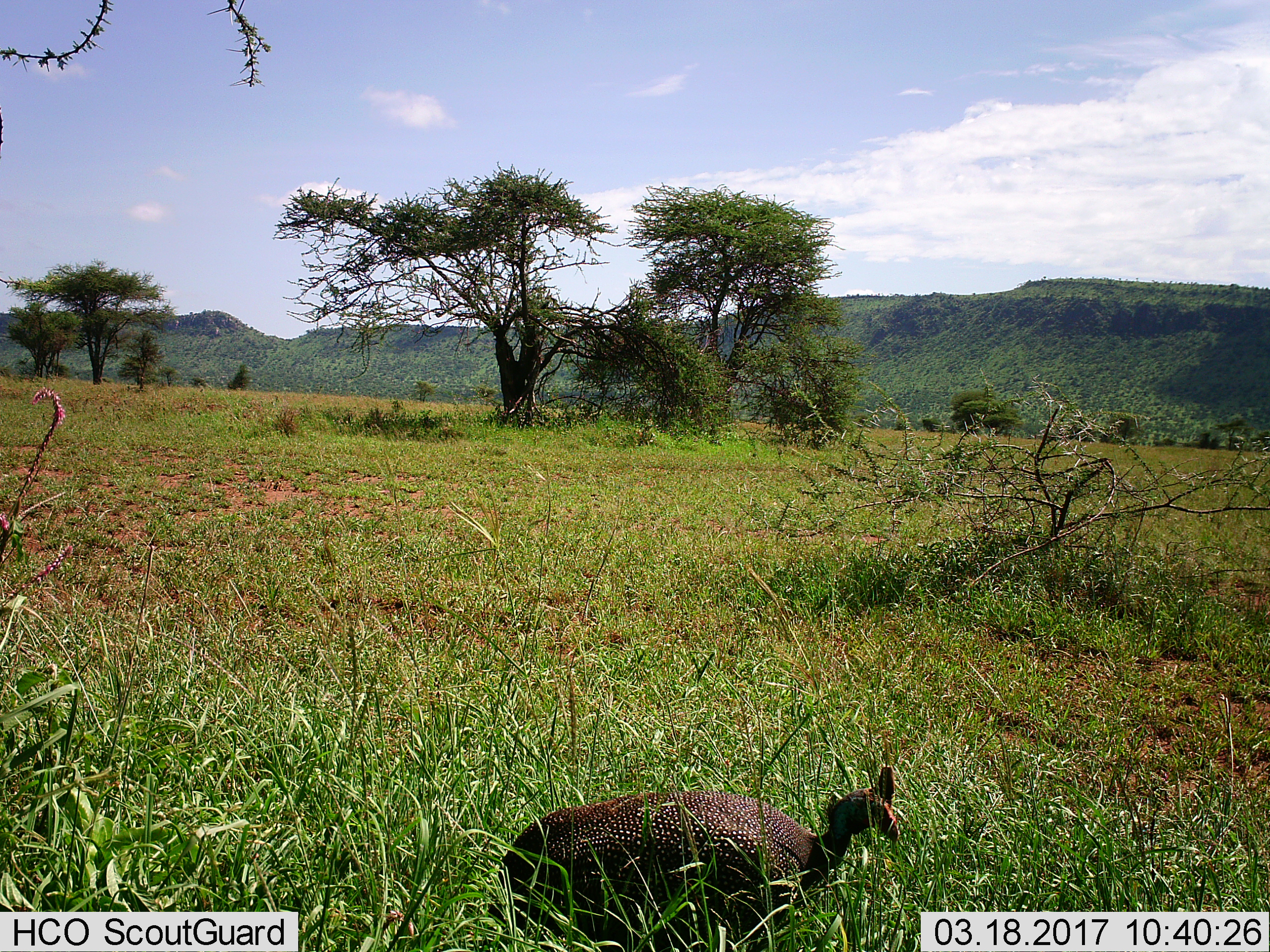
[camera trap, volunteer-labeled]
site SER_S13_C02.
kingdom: Animalia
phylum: Chordata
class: Aves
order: Galliformes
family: Numididae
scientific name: Numididae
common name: guineafowl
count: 1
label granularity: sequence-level